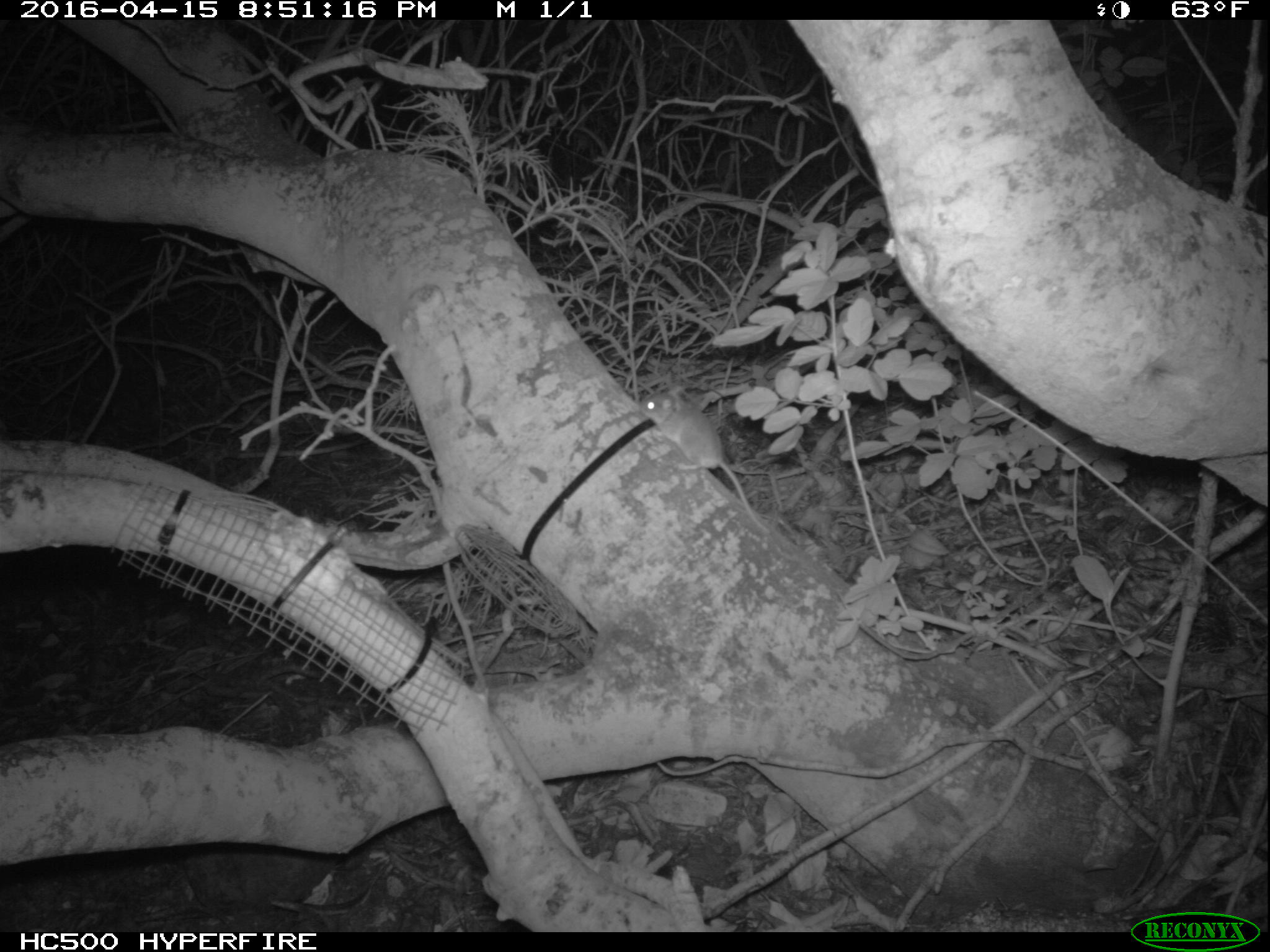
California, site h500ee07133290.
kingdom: Animalia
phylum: Chordata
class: Mammalia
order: Rodentia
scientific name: Rodentia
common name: rodent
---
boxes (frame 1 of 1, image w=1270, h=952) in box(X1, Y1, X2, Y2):
rodent: box(639, 385, 769, 531)